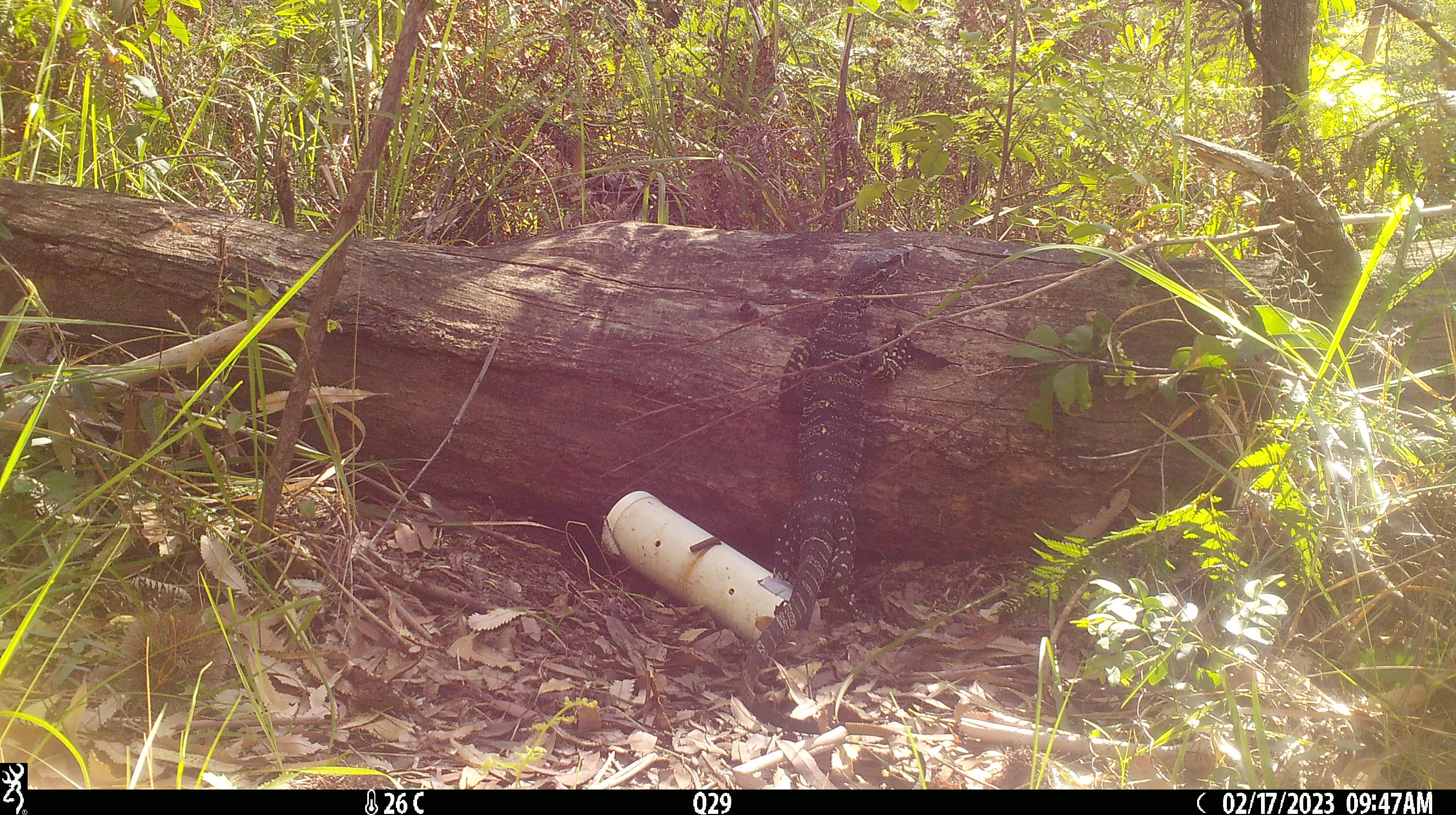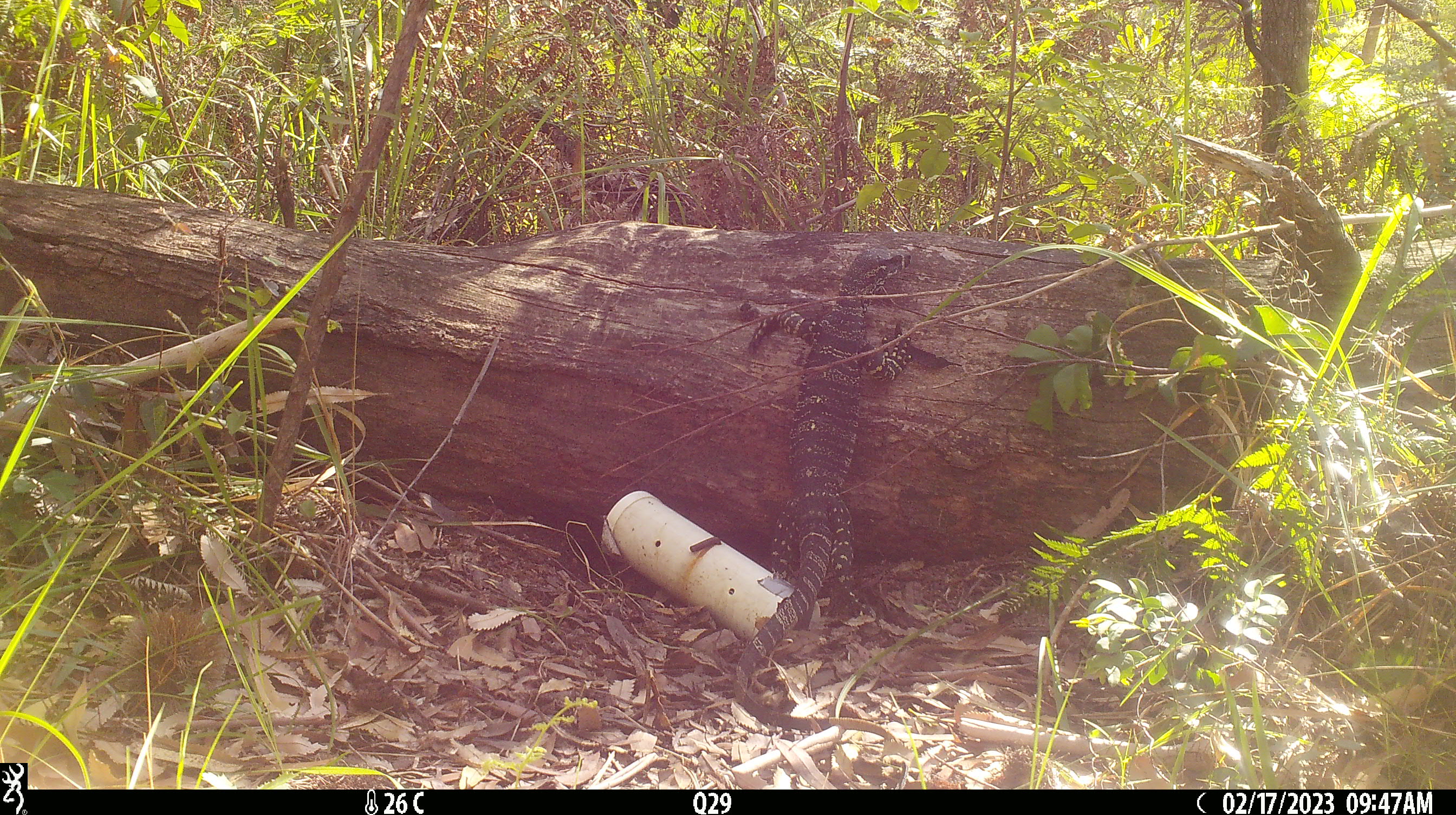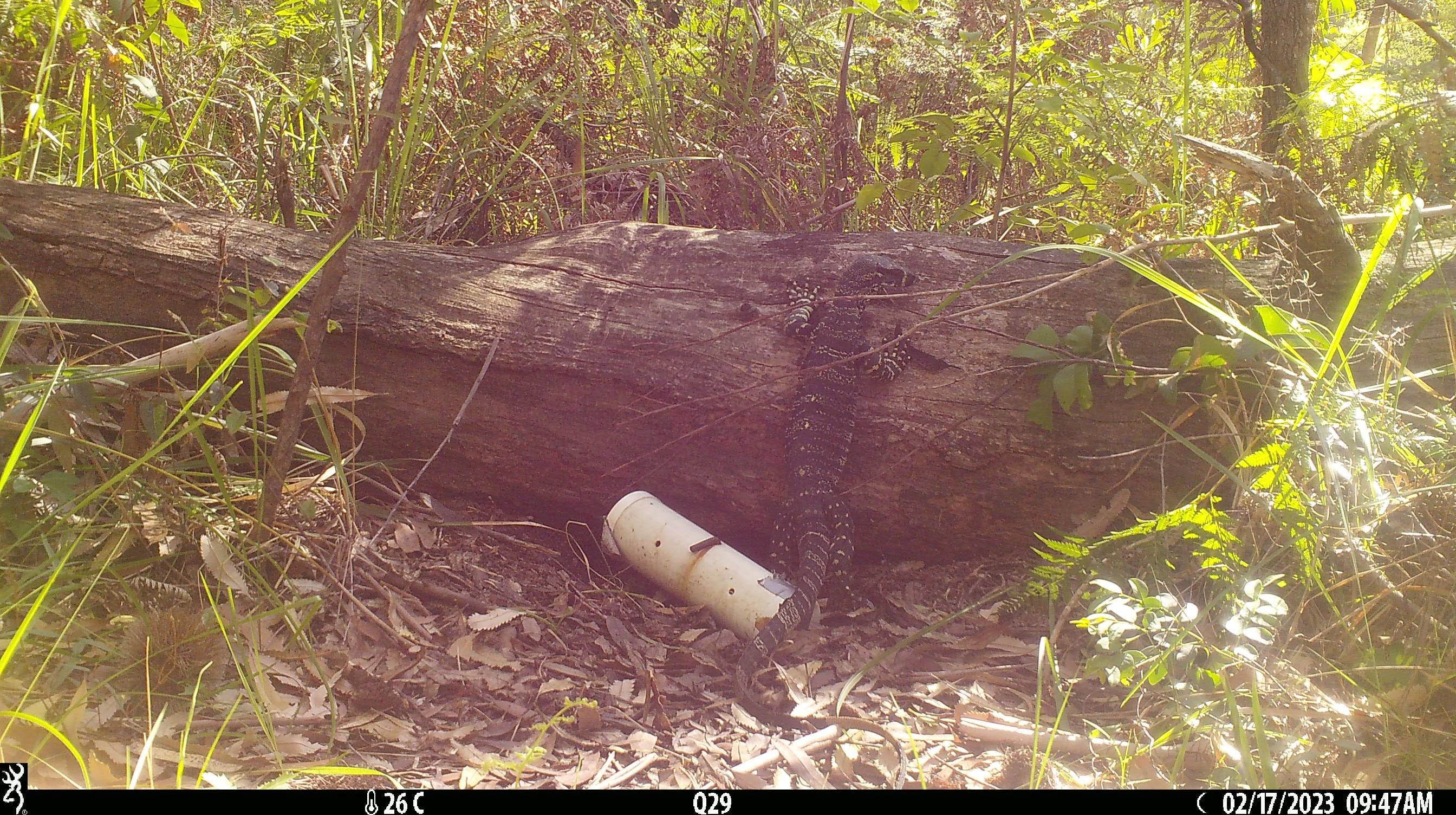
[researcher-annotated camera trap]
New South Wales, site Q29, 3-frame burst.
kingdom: Animalia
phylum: Chordata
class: Reptilia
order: Squamata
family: Varanidae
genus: Varanus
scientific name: Varanus varius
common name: lace monitor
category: goanna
Goanna (lace monitor) (Varanus varius).